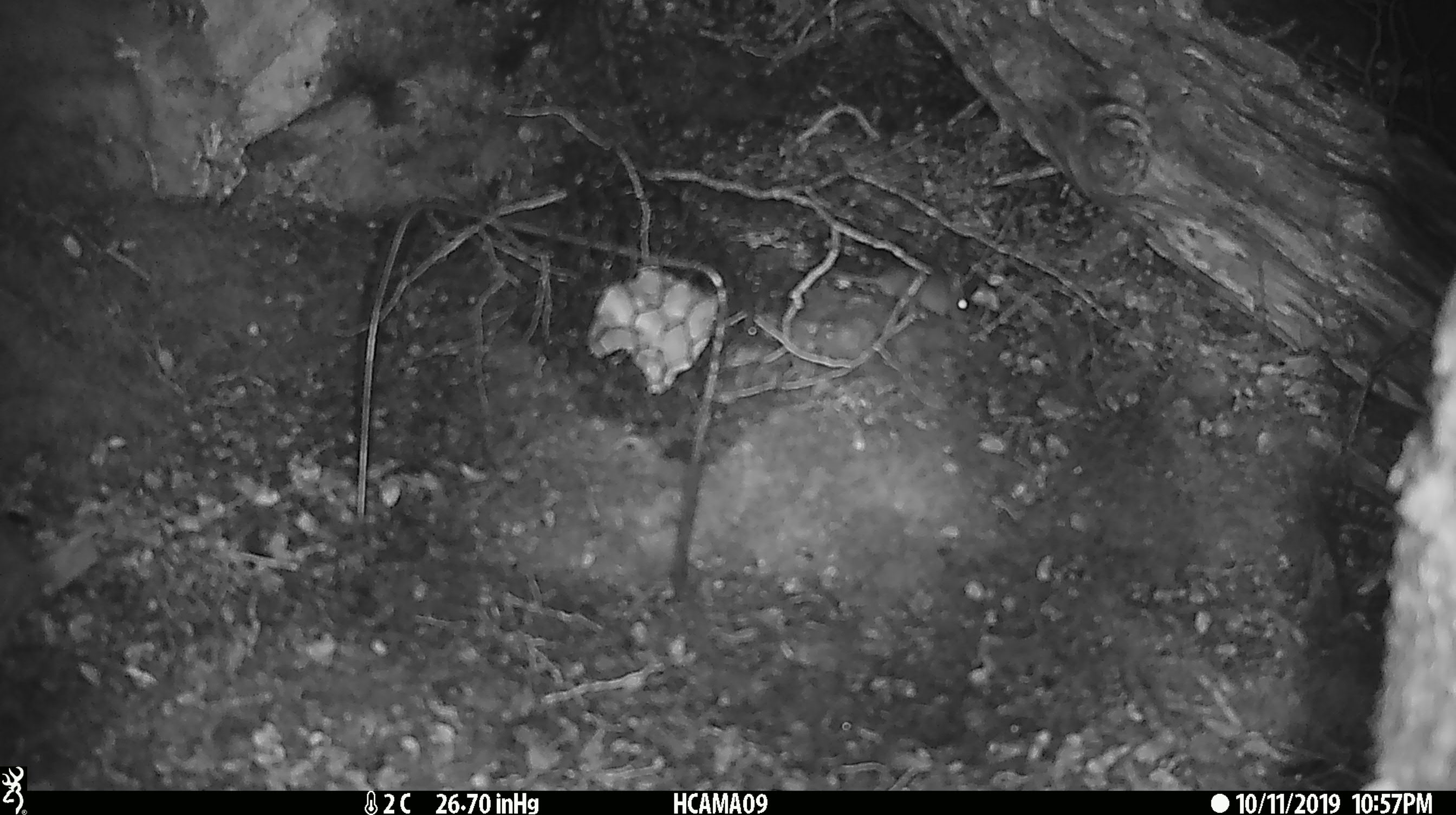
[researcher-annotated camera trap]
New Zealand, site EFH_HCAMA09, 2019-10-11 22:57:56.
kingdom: Animalia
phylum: Chordata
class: Mammalia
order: Rodentia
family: Muridae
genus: Mus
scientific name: Mus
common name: mouse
Mouse (Mus).